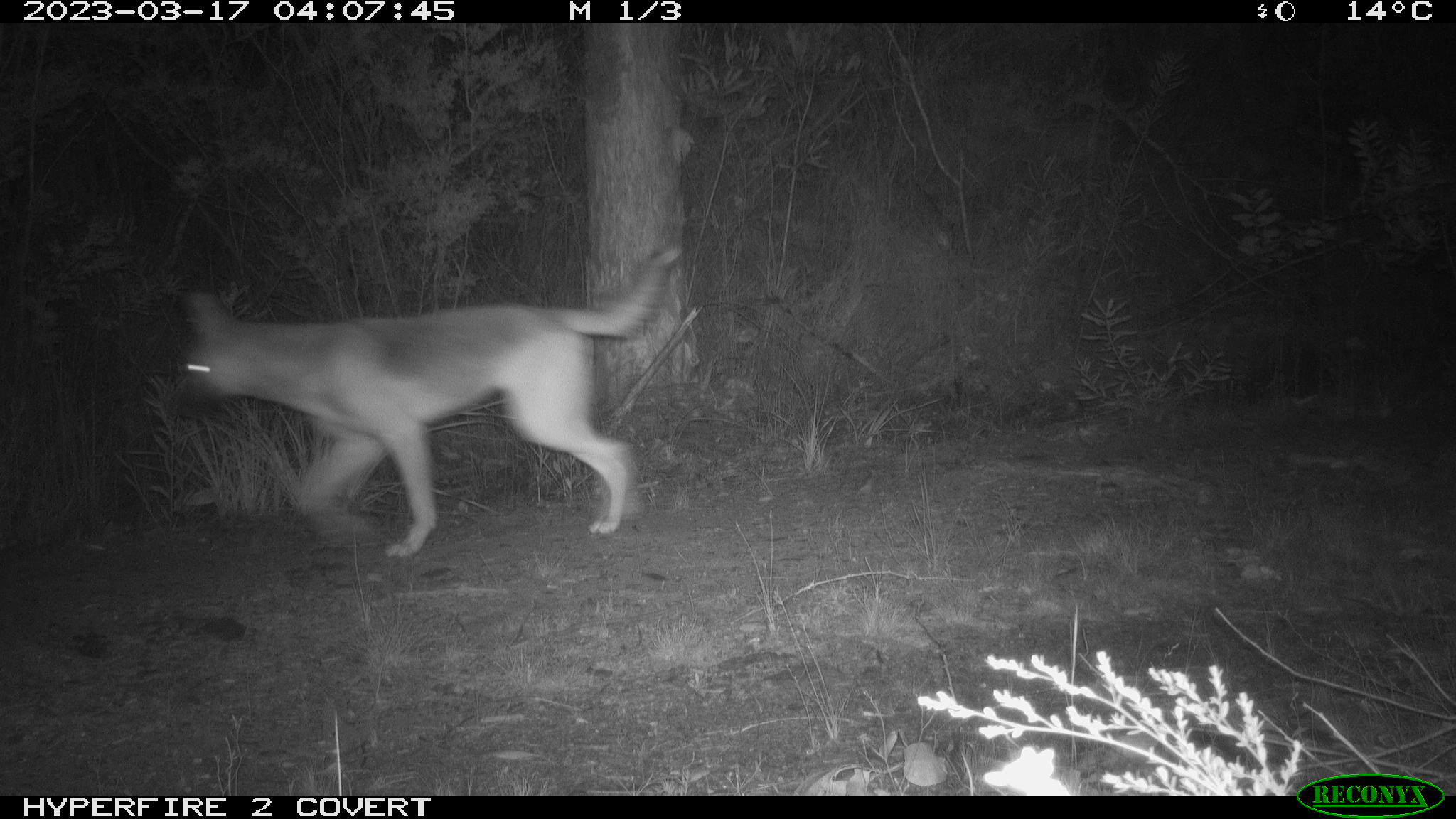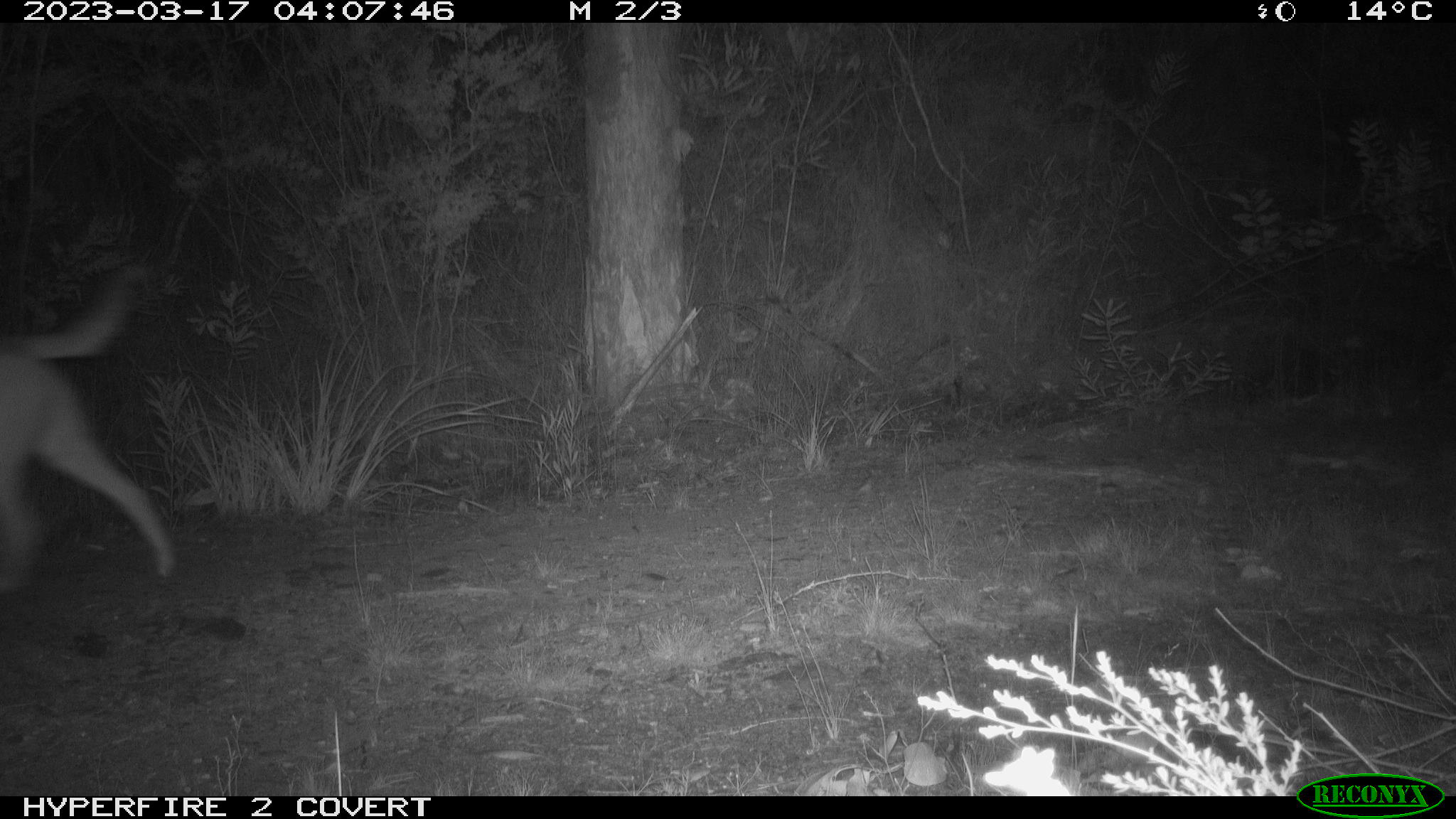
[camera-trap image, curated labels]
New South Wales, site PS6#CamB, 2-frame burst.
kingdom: Animalia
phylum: Chordata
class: Mammalia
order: Carnivora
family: Canidae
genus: Canis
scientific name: Canis familiaris dingo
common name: dingo